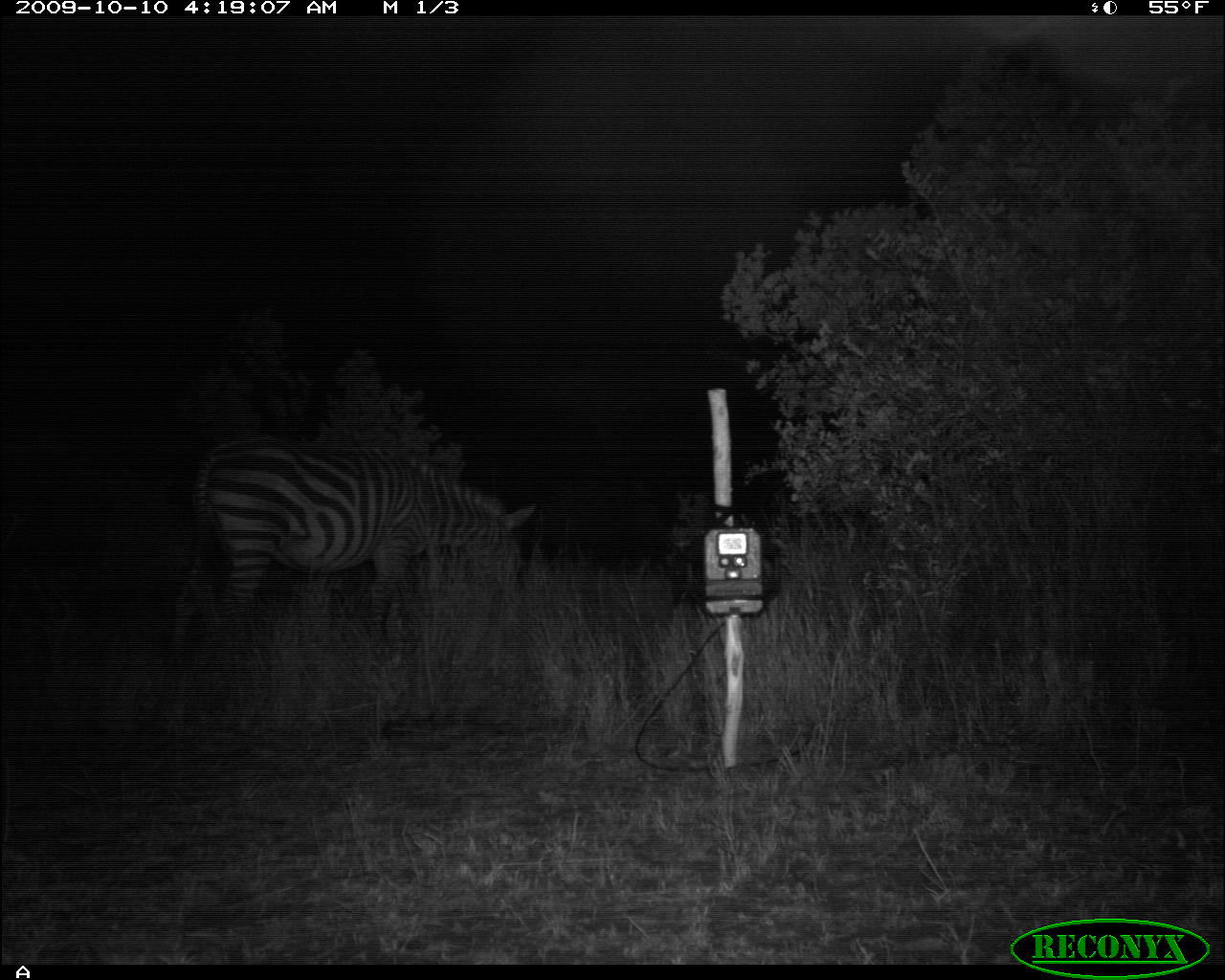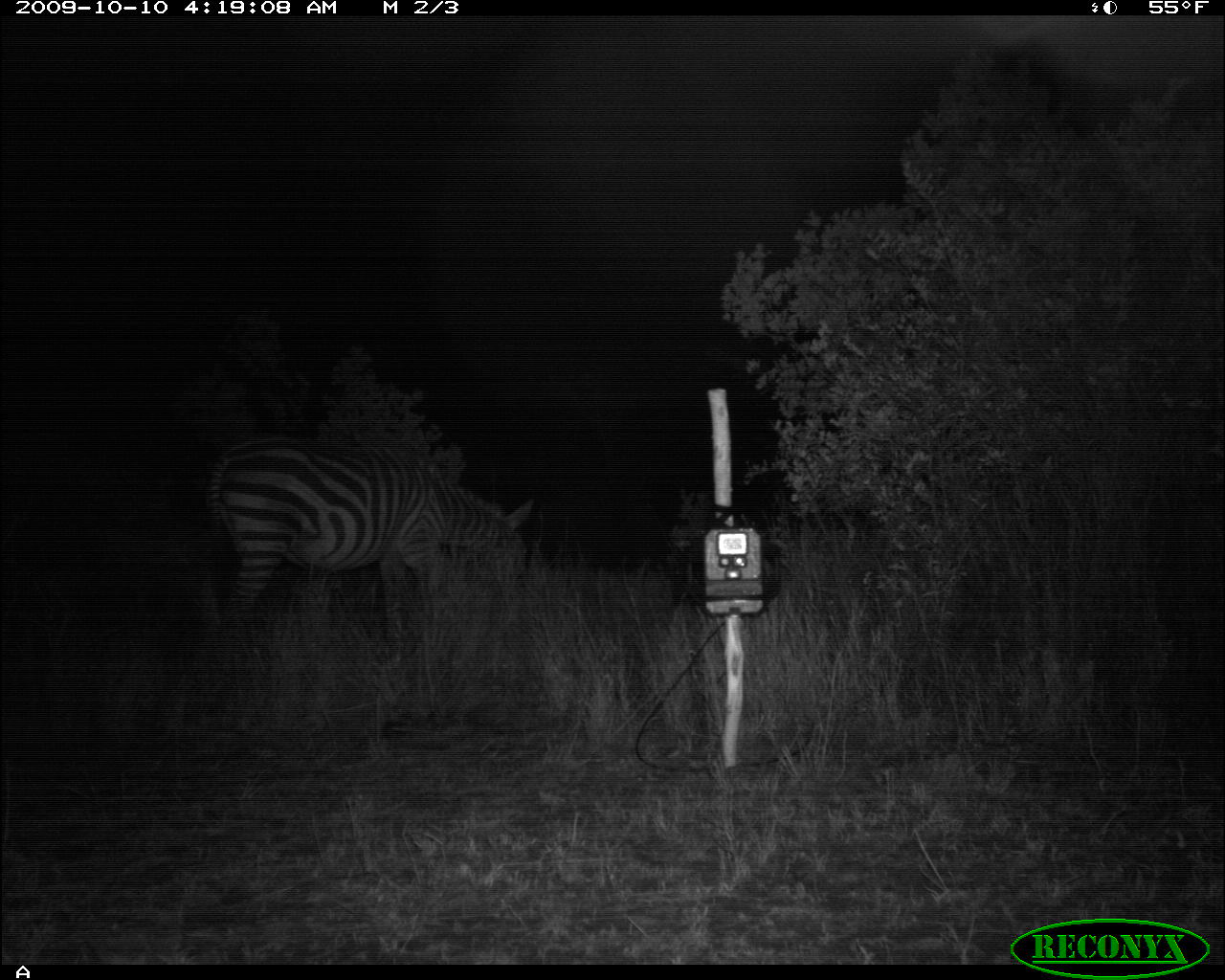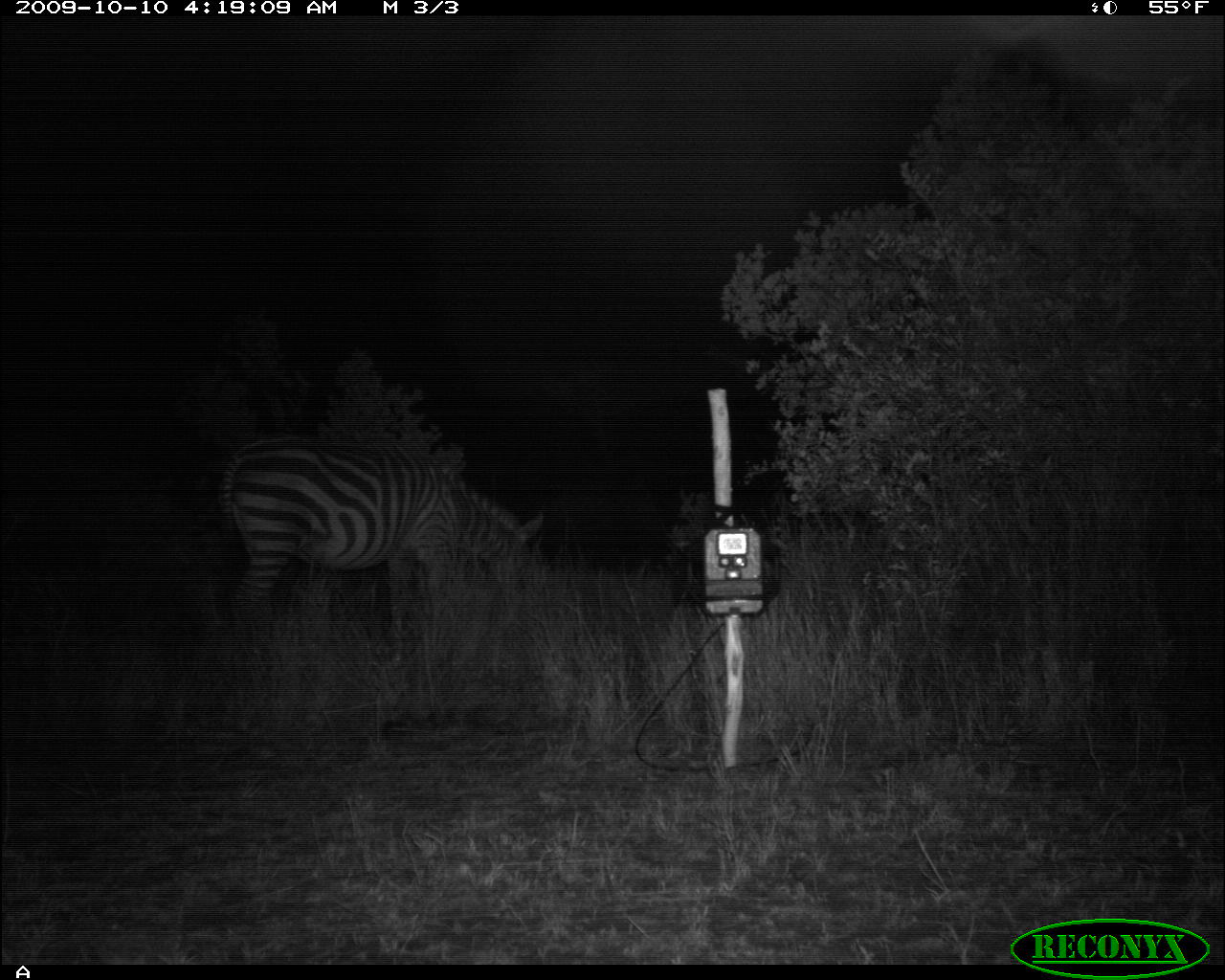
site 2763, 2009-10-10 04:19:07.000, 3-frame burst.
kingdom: Animalia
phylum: Chordata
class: Mammalia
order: Perissodactyla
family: Equidae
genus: Equus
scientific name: Equus quagga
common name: plains zebra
Equus quagga (plains zebra), count 1.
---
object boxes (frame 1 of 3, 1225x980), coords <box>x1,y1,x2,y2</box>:
equus quagga: <box>167,436,537,669</box>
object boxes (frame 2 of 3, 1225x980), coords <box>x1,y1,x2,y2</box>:
equus quagga: <box>203,433,537,665</box>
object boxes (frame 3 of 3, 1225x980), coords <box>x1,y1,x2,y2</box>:
equus quagga: <box>211,434,545,659</box>